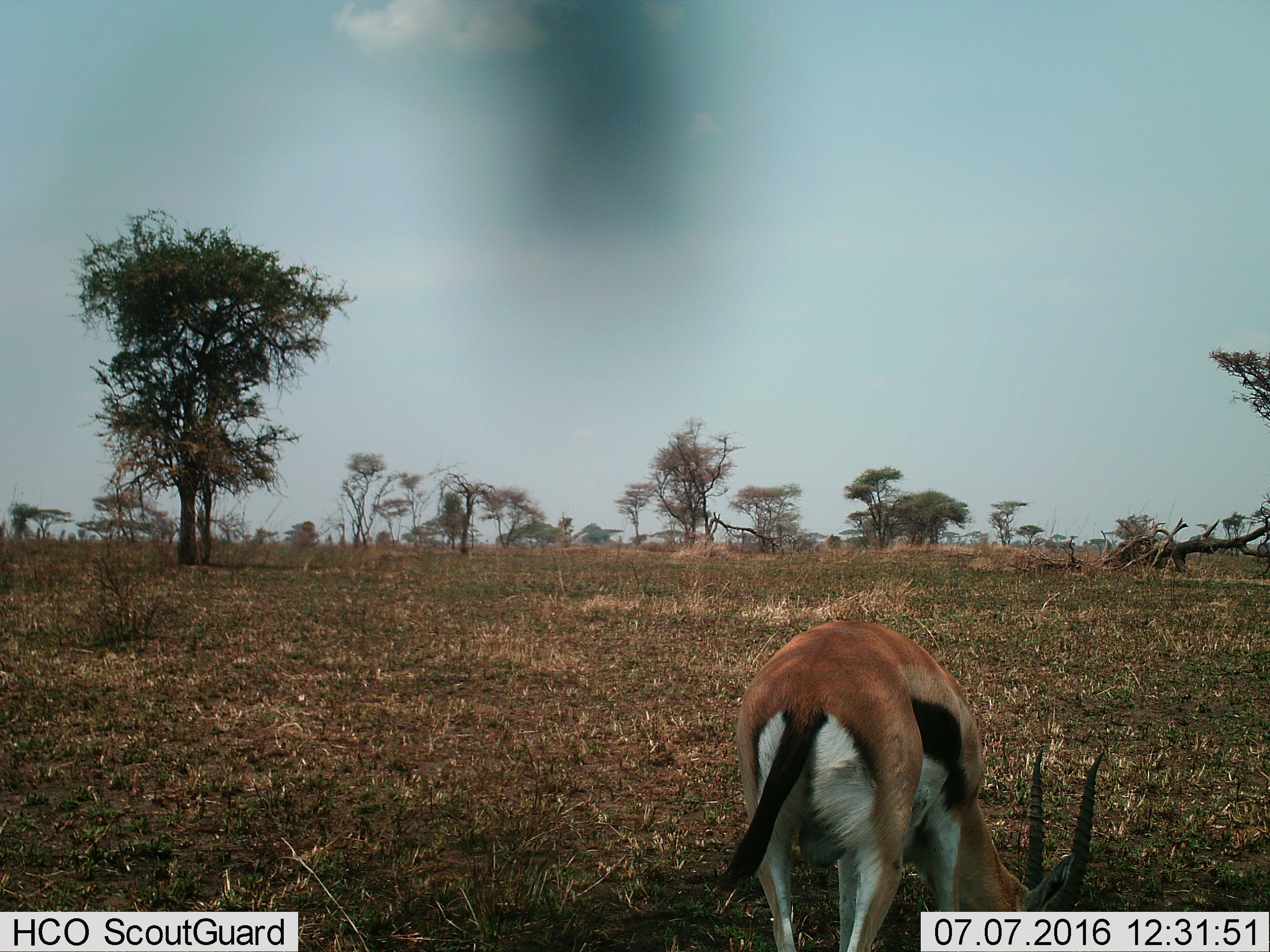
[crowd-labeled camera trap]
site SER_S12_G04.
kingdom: Animalia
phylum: Chordata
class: Mammalia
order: Artiodactyla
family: Bovidae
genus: Eudorcas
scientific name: Eudorcas thomsonii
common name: thomson's gazelle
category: gazellethomsons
Gazellethomsons (thomson's gazelle) (Eudorcas thomsonii), count 1. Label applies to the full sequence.